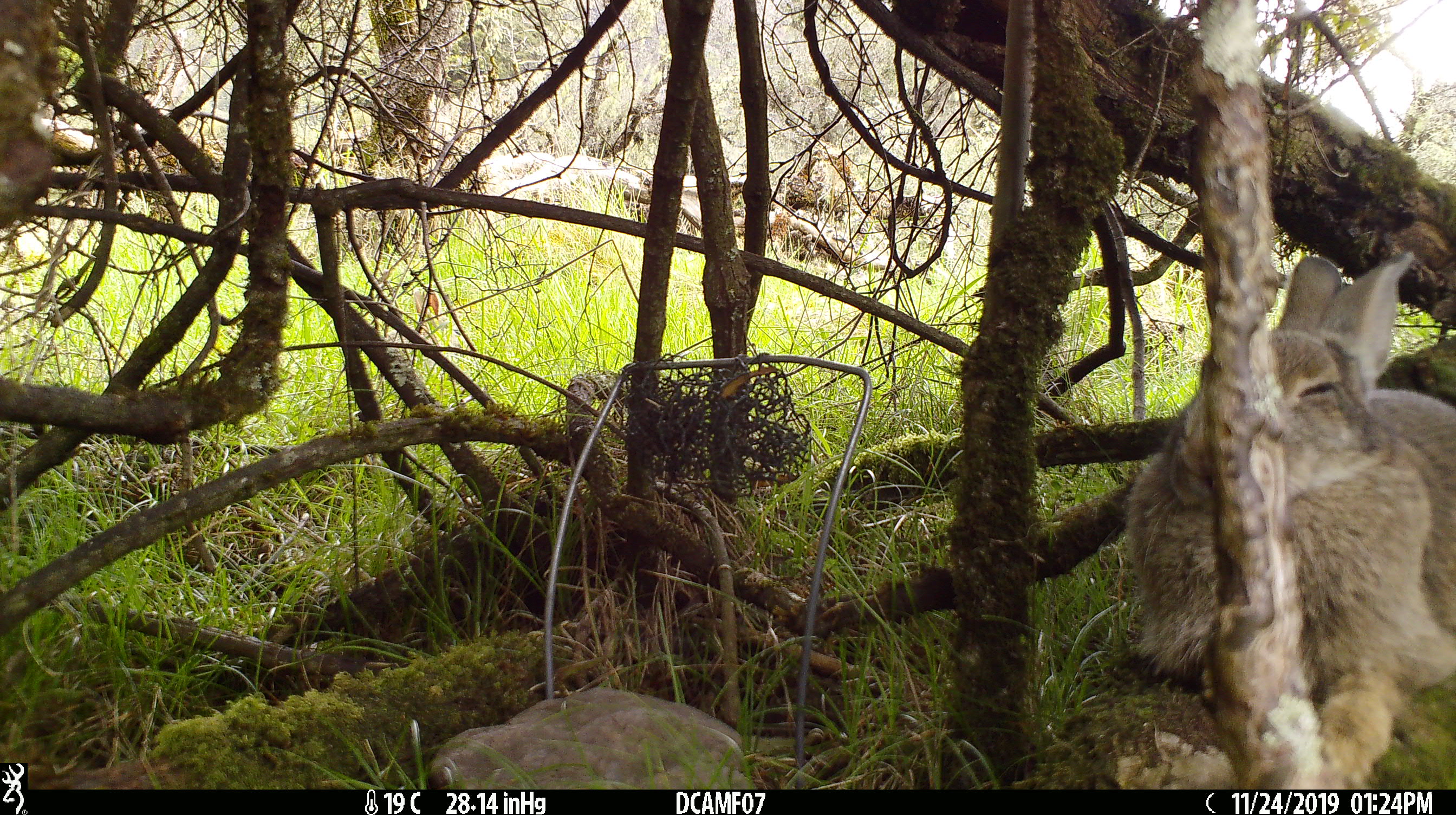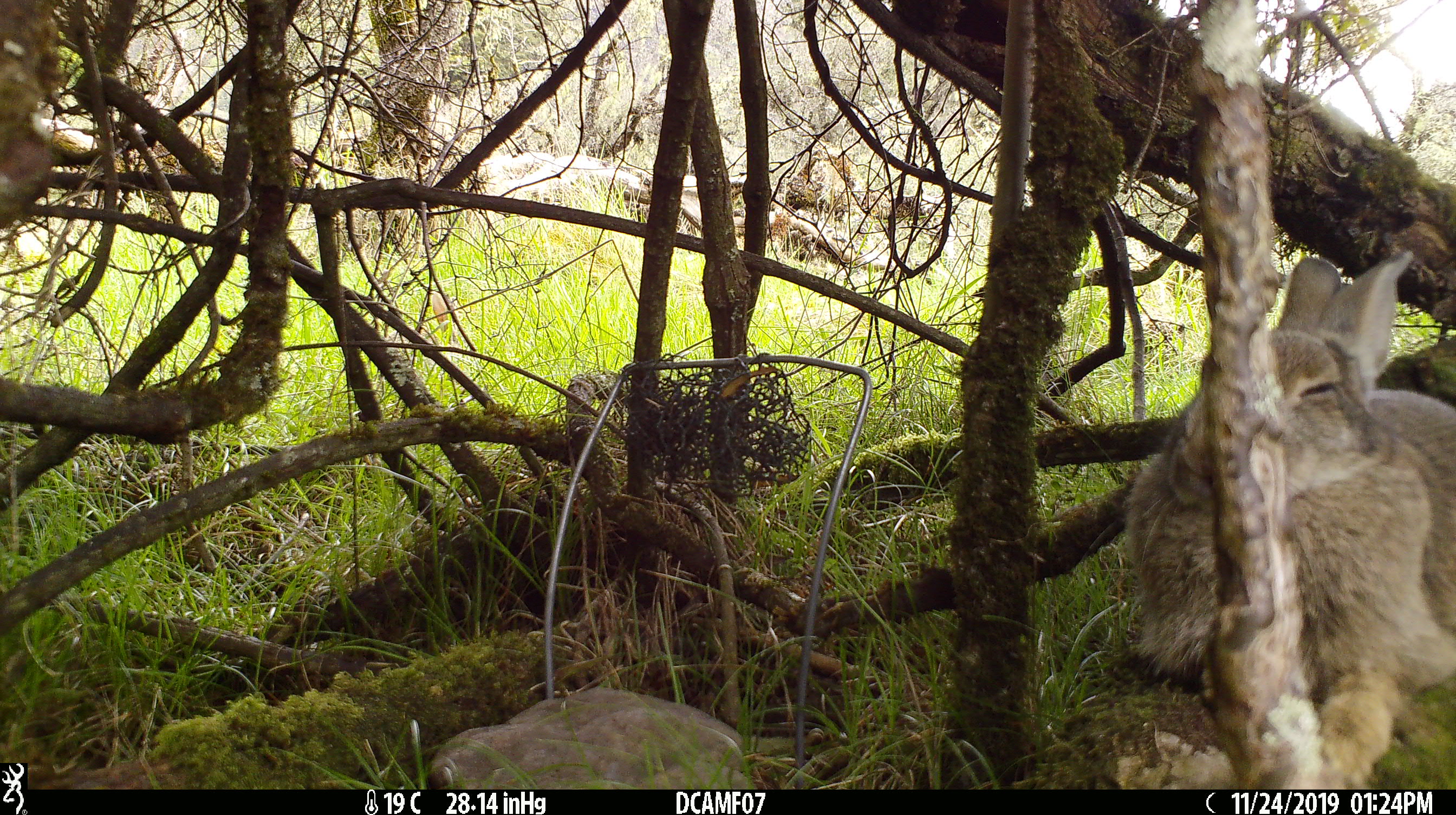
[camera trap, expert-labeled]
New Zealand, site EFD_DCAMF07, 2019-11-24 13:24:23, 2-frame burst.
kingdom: Animalia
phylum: Chordata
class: Mammalia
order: Lagomorpha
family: Leporidae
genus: Oryctolagus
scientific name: Oryctolagus cuniculus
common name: european rabbit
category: rabbit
Rabbit (european rabbit) (Oryctolagus cuniculus).